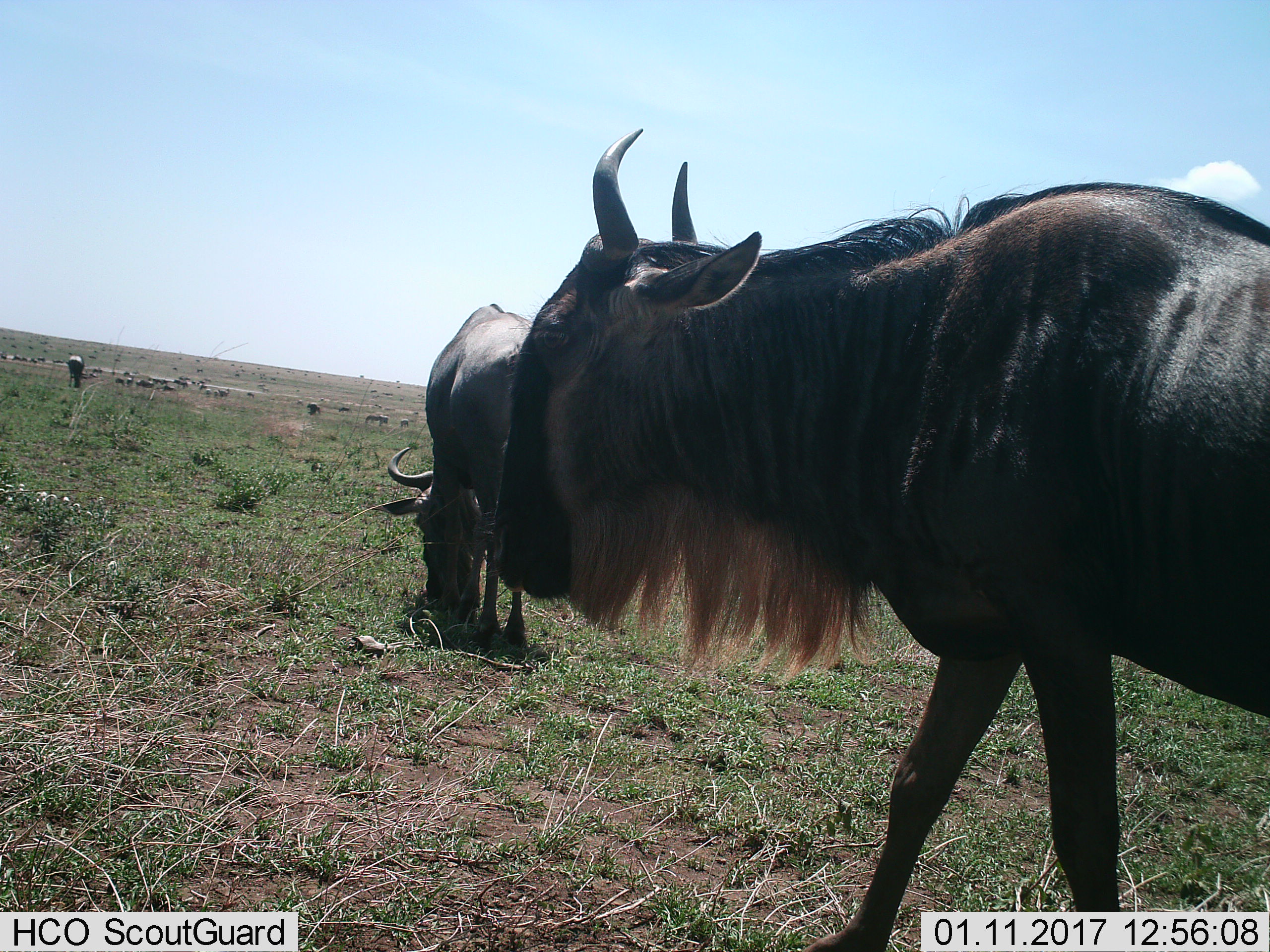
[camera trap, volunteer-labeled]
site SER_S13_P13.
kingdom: Animalia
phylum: Chordata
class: Mammalia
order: Artiodactyla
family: Bovidae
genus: Connochaetes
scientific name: Connochaetes taurinus taurinus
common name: blue wildebeest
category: wildebeestblue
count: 11-50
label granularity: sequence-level